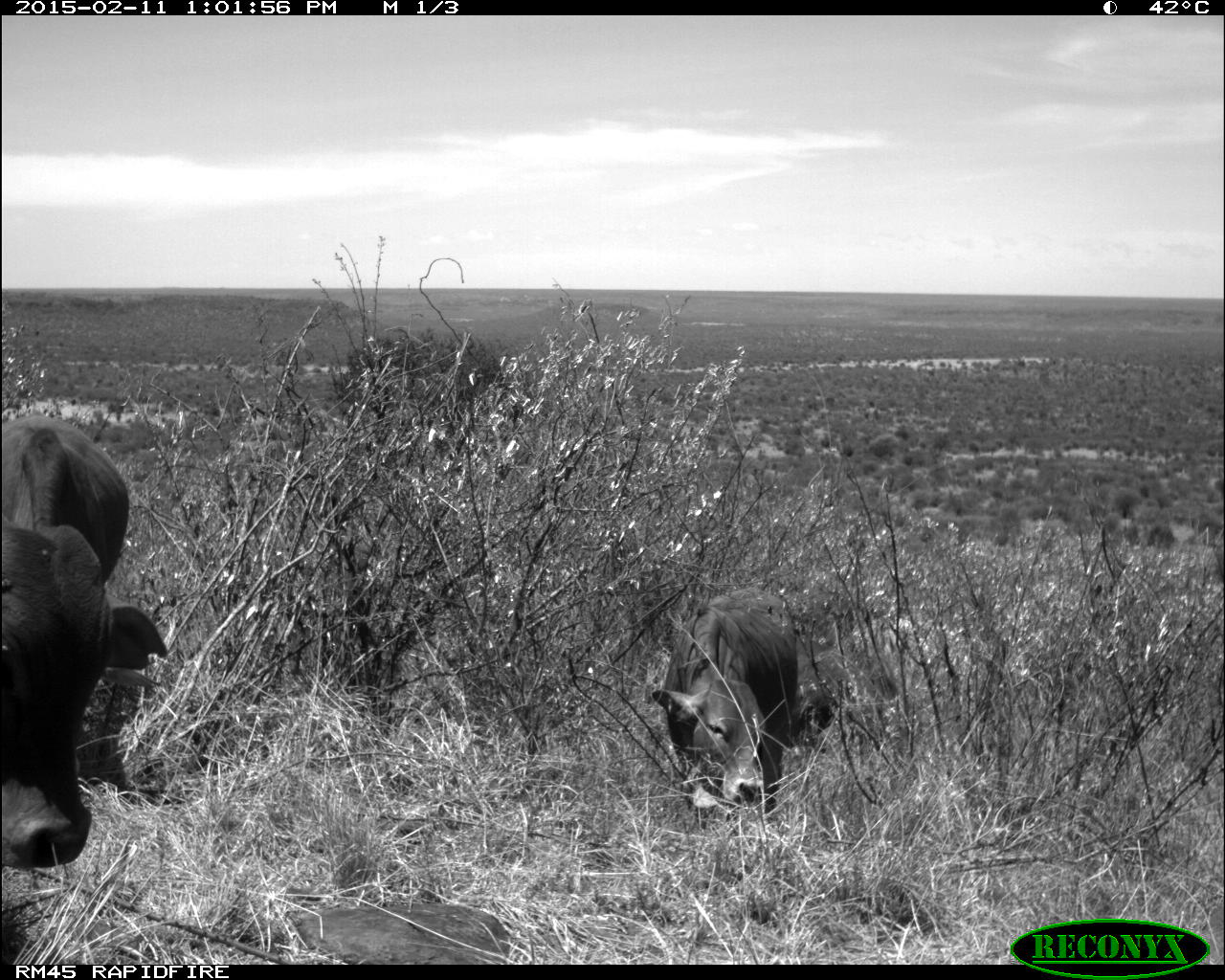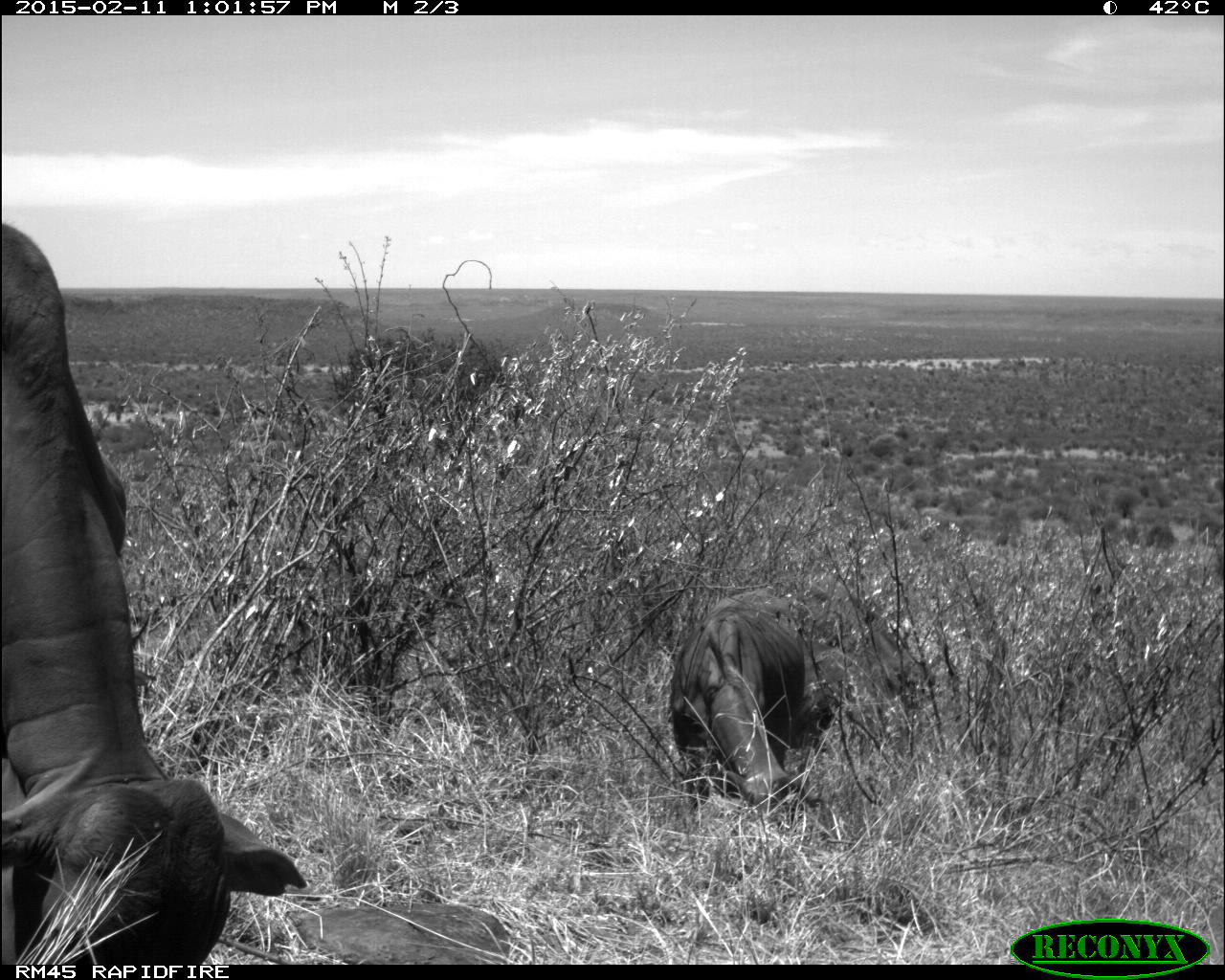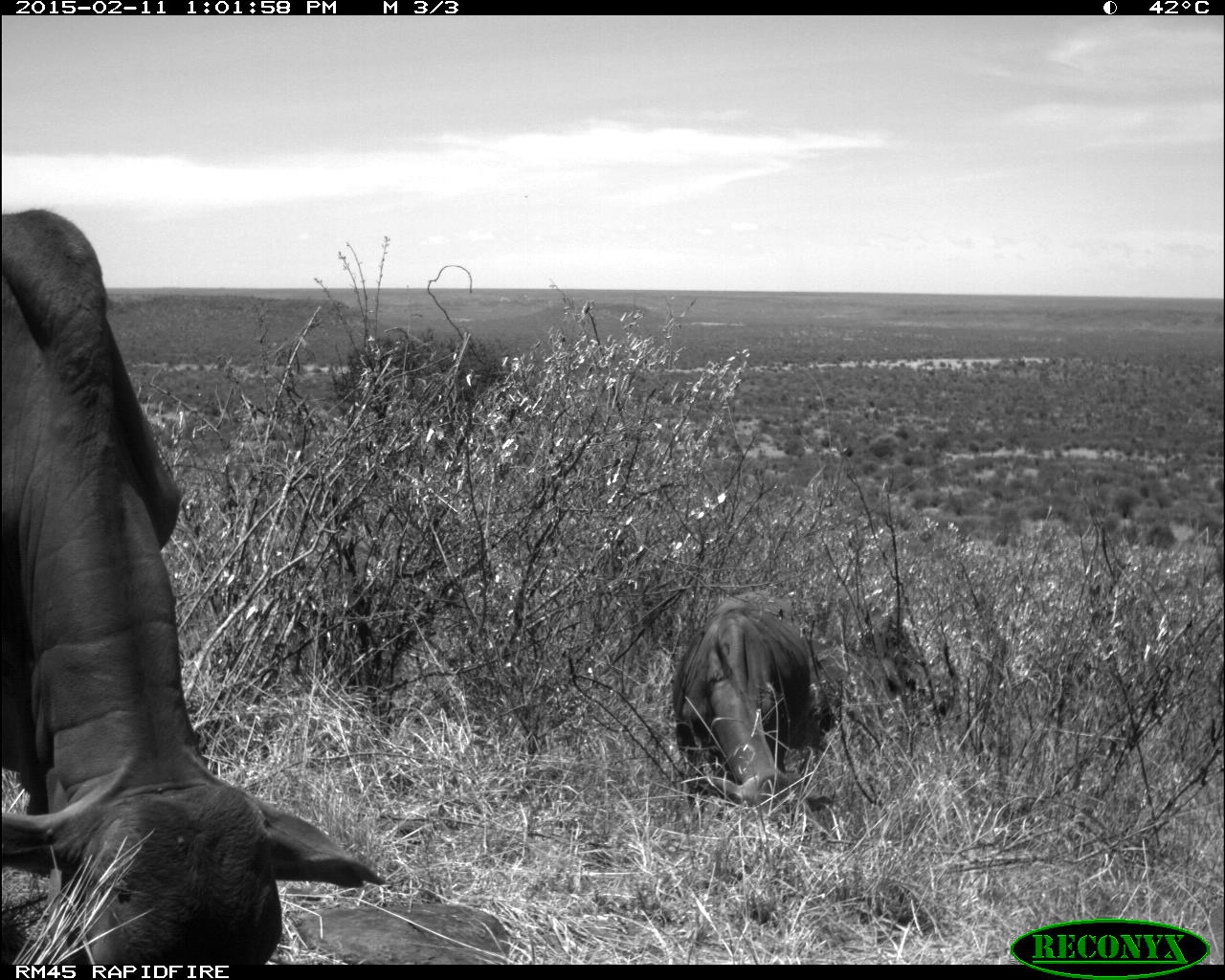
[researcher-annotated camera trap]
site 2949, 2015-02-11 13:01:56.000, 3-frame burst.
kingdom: Animalia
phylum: Chordata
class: Mammalia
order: Artiodactyla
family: Bovidae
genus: Bos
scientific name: Bos taurus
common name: domestic cattle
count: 5